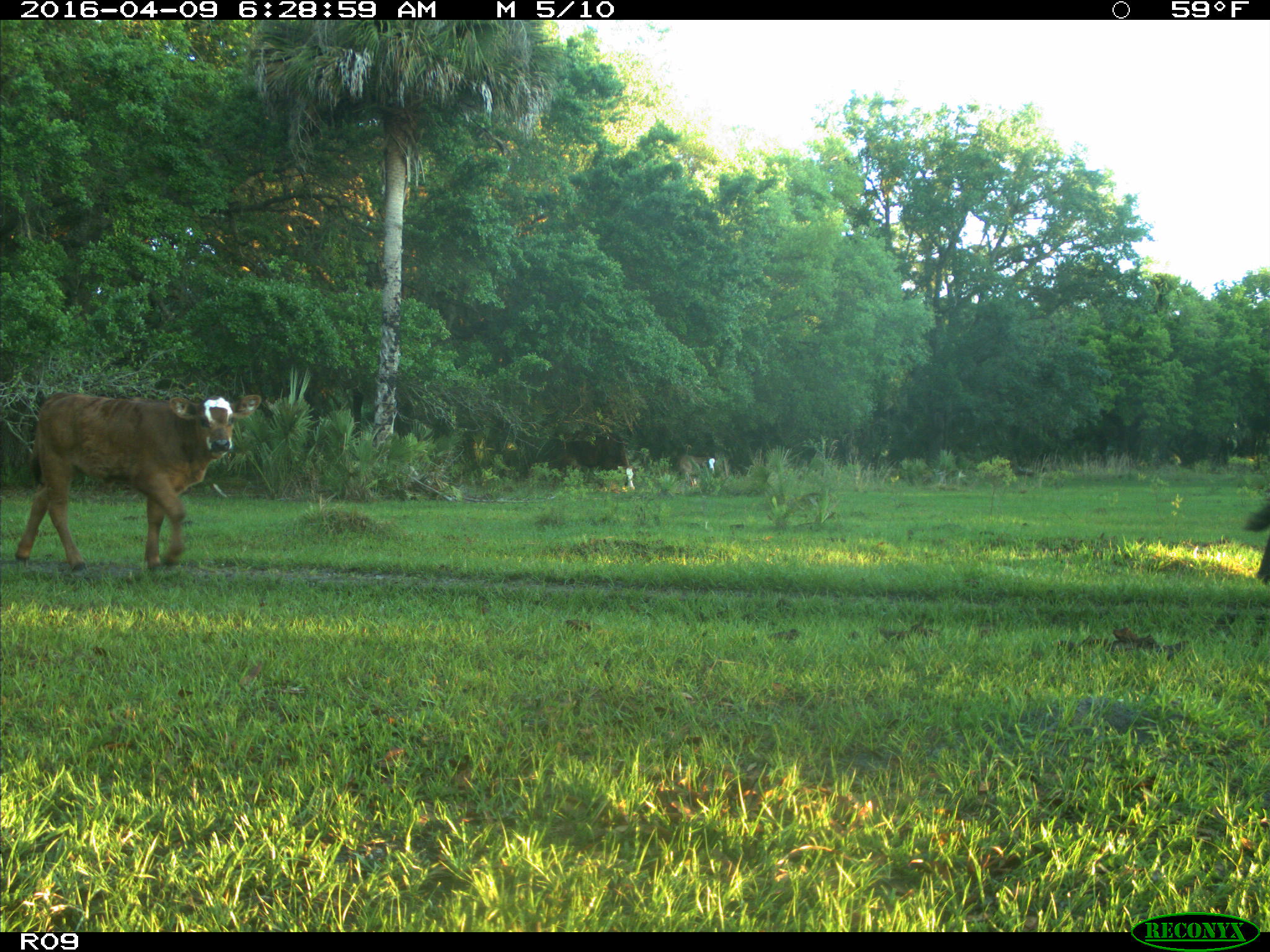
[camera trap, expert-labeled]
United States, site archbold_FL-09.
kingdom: Animalia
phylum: Chordata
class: Mammalia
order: Artiodactyla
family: Bovidae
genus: Bos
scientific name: Bos taurus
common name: domestic cow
Bos taurus (domestic cow).